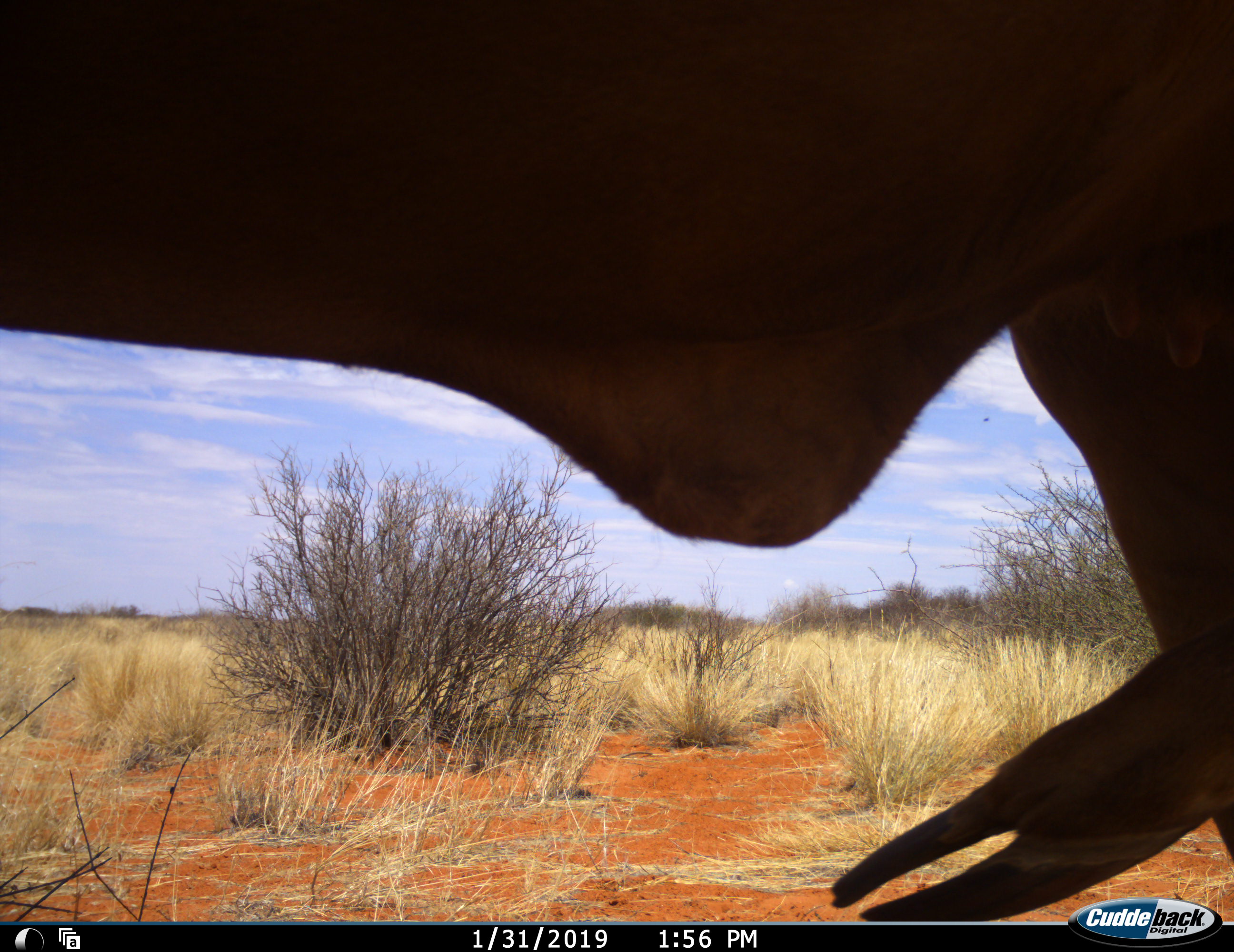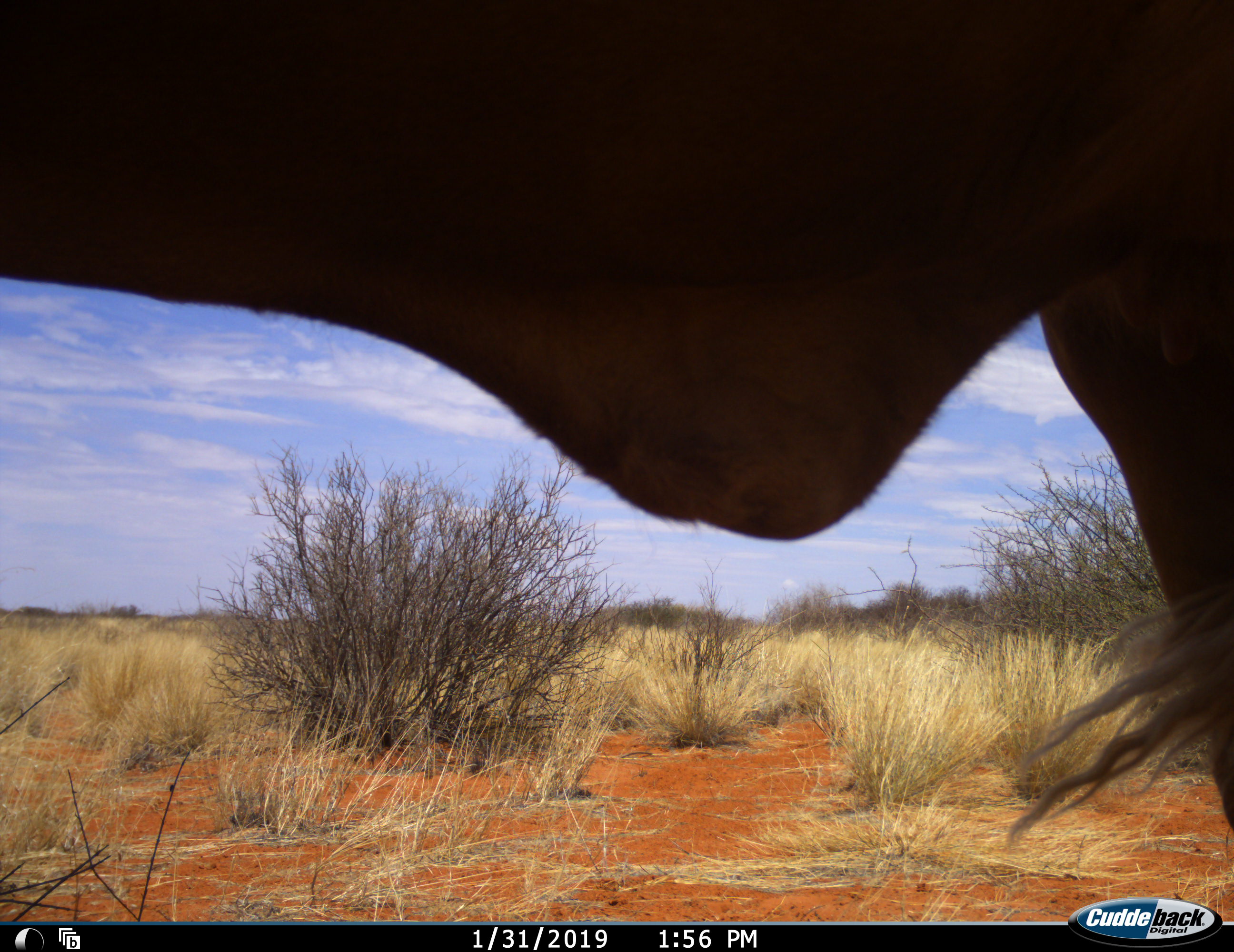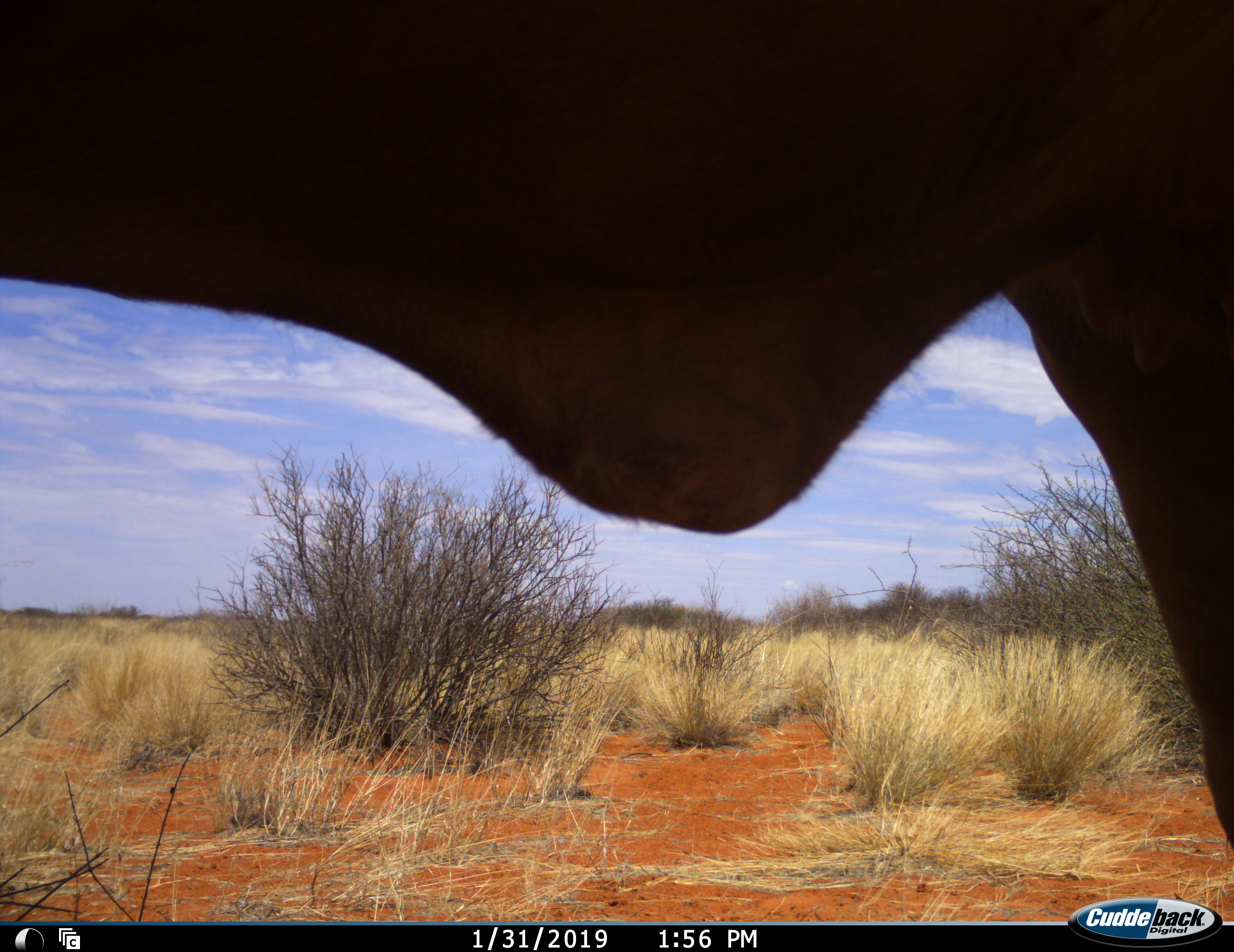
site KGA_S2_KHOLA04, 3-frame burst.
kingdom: Animalia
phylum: Chordata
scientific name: Vertebrata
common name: domestic animal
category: domesticanimal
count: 1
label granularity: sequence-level